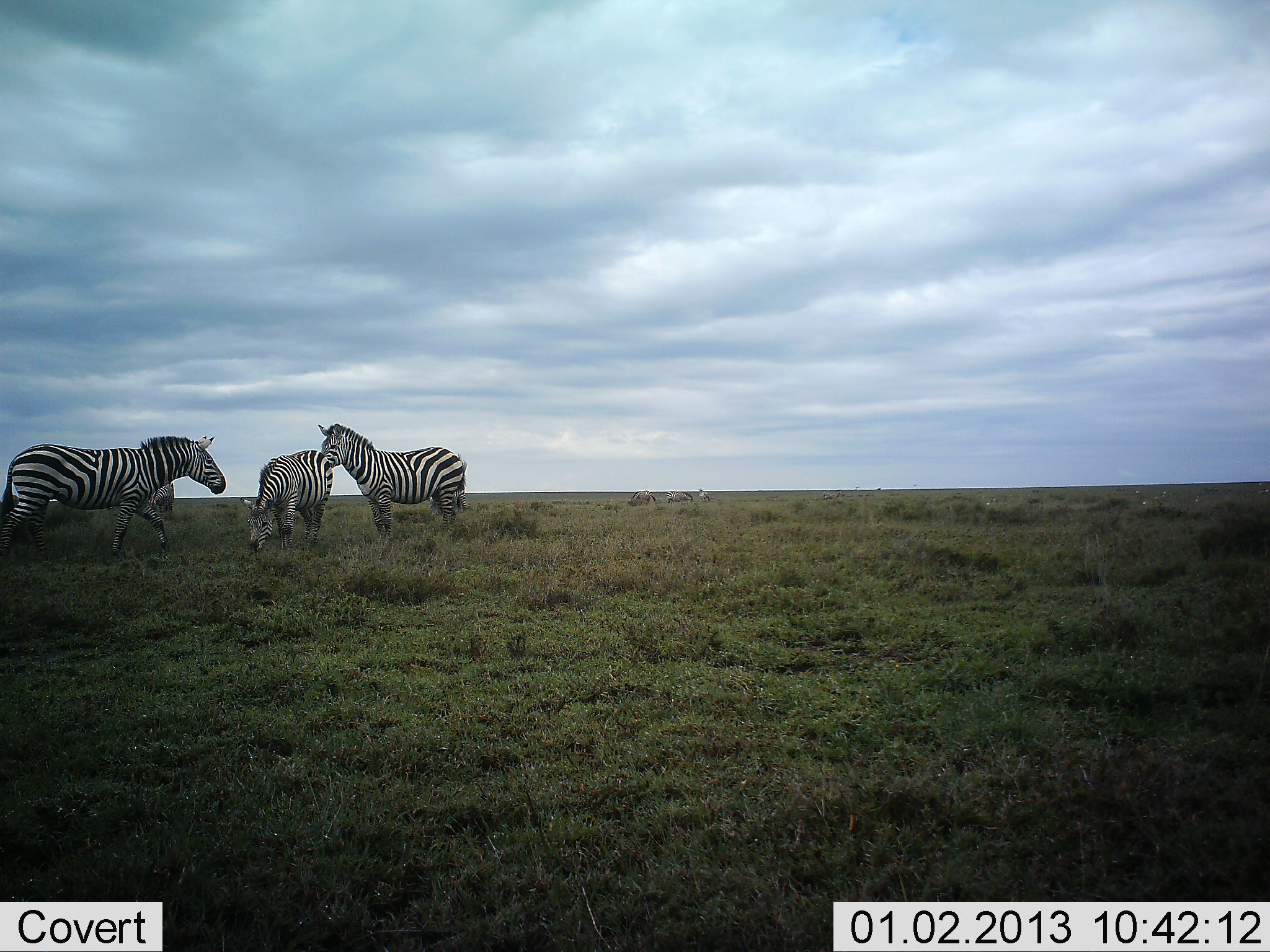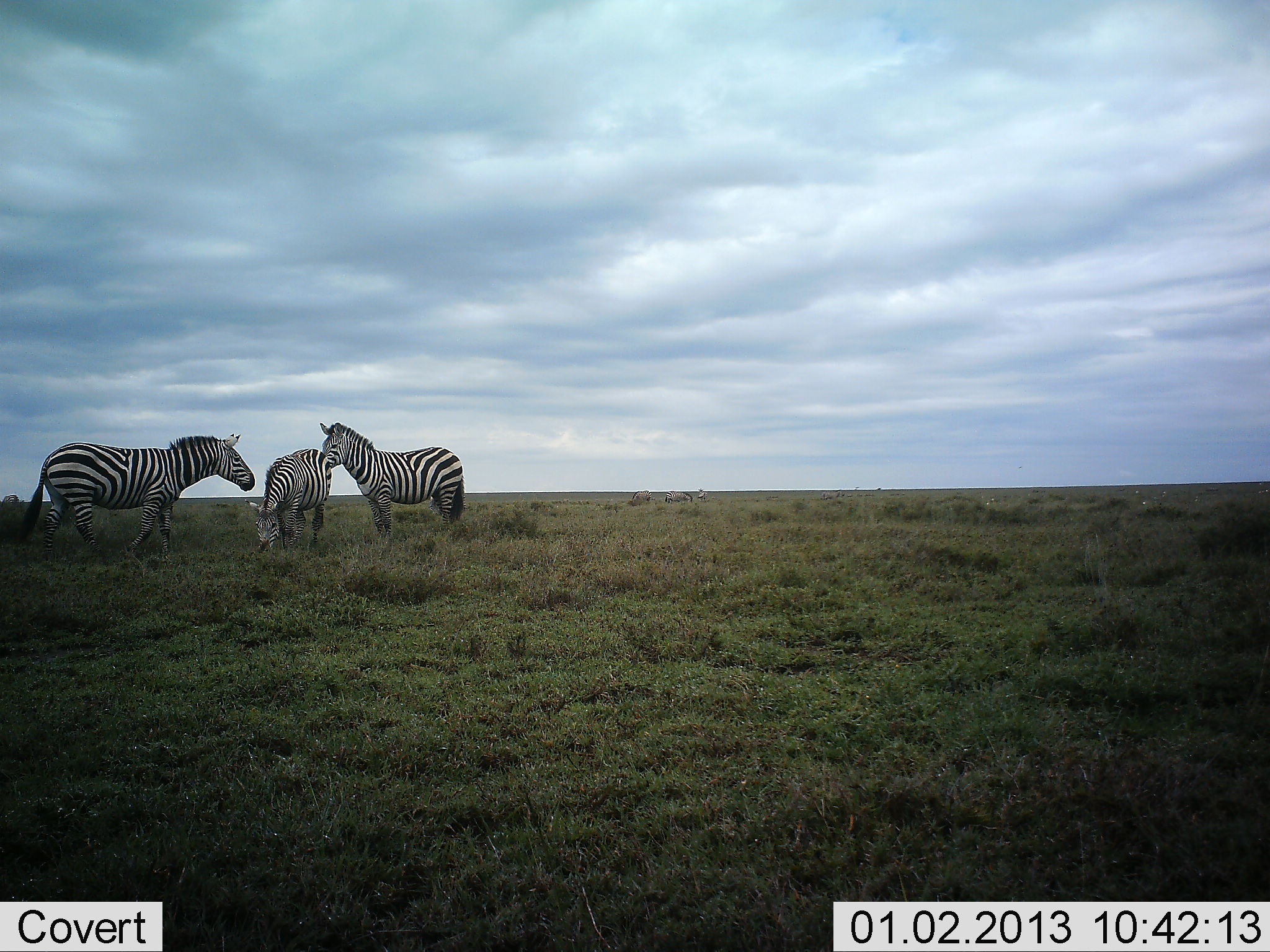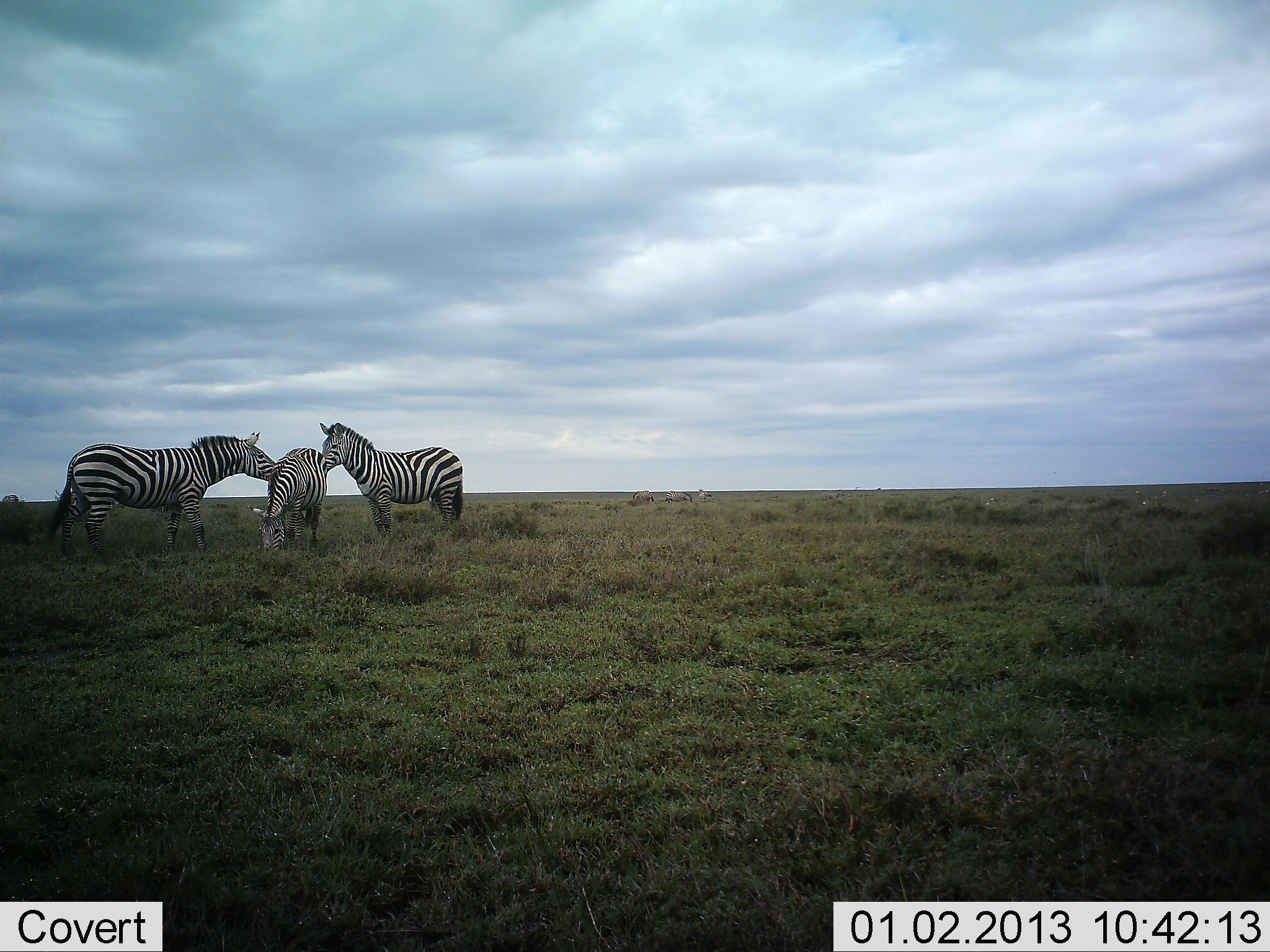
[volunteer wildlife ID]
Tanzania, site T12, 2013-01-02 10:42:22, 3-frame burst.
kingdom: Animalia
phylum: Chordata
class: Mammalia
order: Perissodactyla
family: Equidae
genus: Equus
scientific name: Equus quagga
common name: plains zebra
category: zebra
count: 3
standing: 100%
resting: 10%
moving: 60%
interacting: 10%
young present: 0%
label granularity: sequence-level